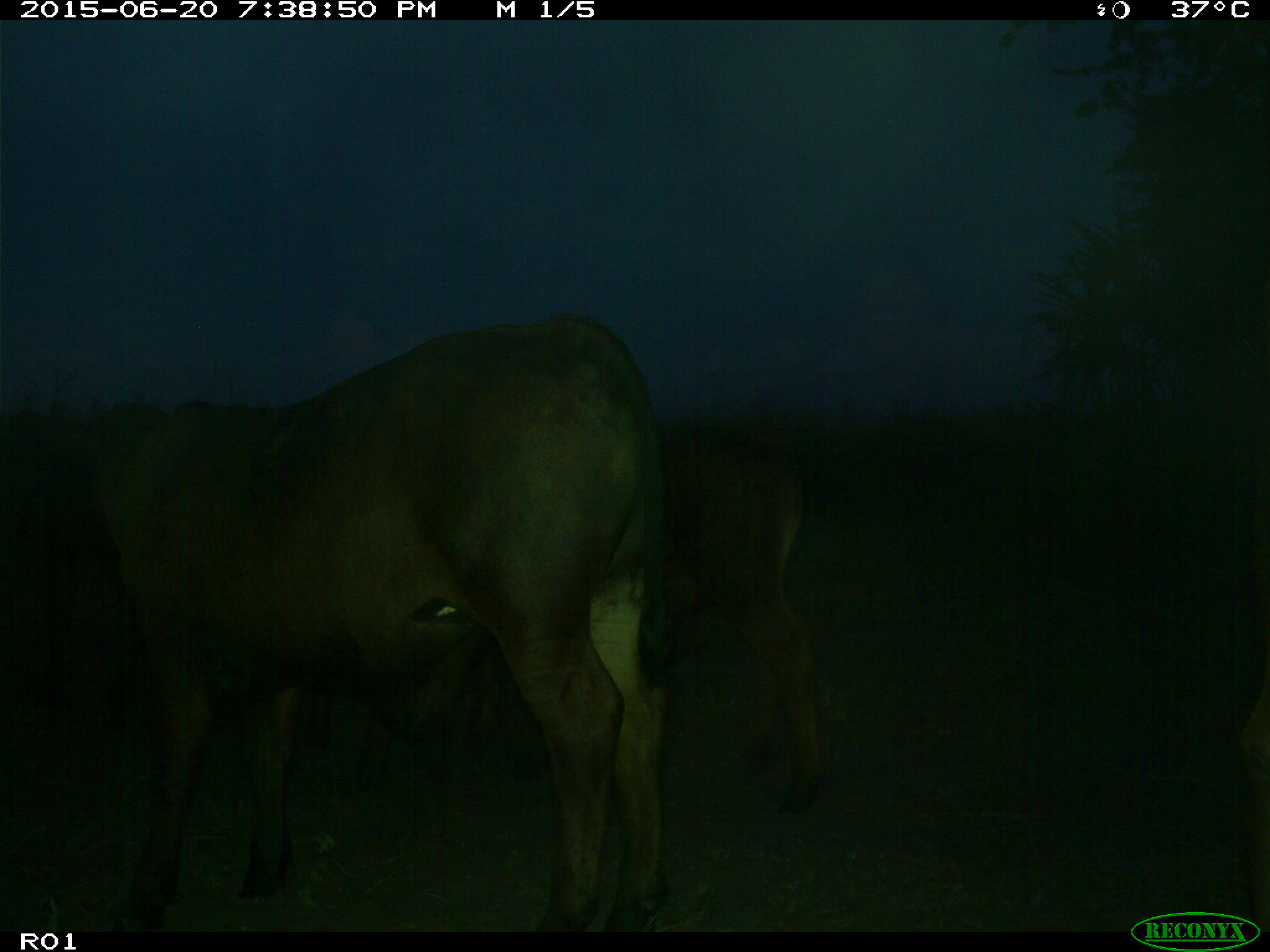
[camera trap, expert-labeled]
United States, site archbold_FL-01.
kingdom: Animalia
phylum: Chordata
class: Mammalia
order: Artiodactyla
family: Bovidae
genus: Bos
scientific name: Bos taurus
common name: domestic cow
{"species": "Bos taurus (domestic cow)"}